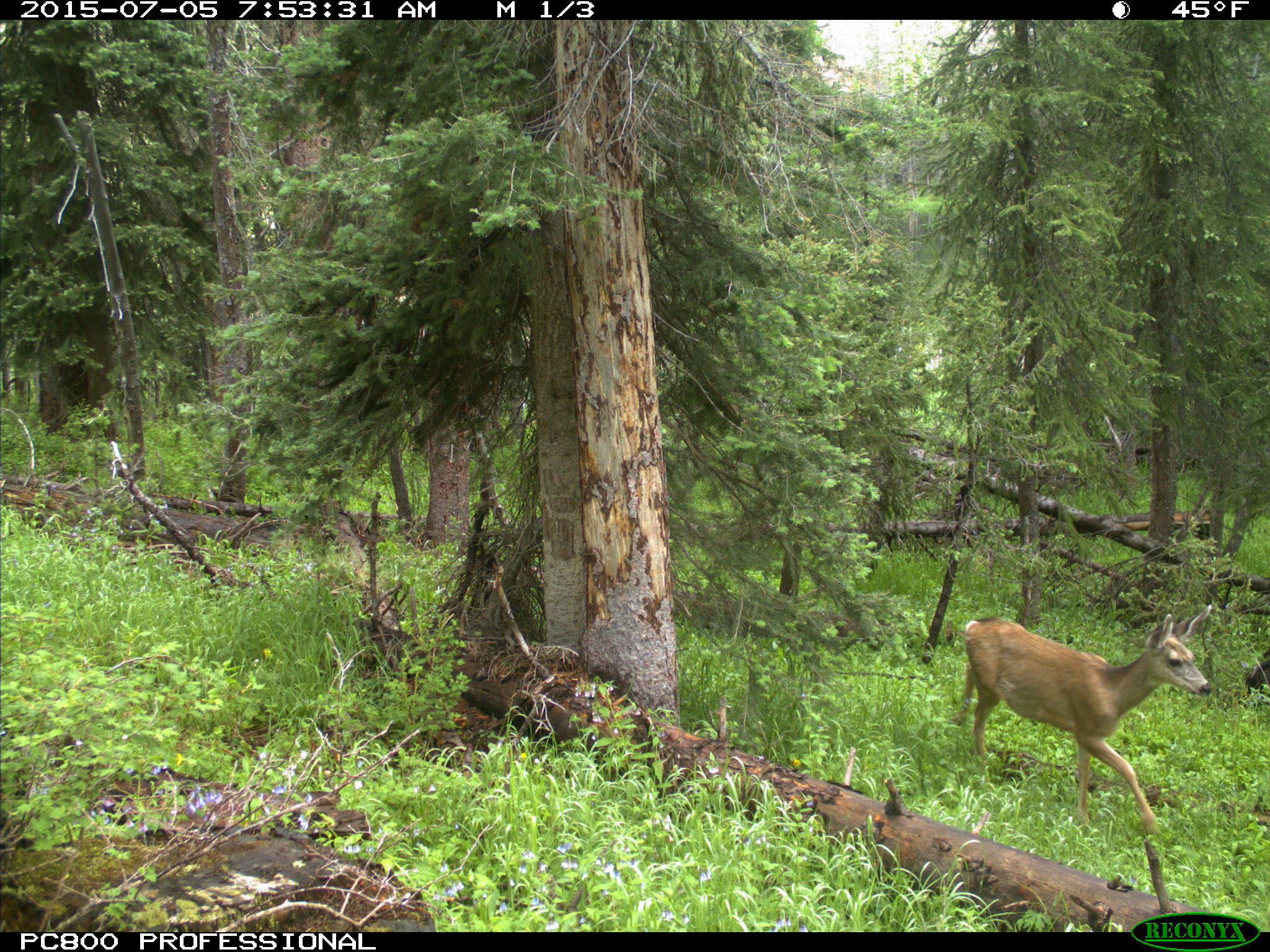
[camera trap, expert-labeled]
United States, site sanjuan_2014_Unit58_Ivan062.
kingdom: Animalia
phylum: Chordata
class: Mammalia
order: Artiodactyla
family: Cervidae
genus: Odocoileus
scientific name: Odocoileus hemionus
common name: mule deer